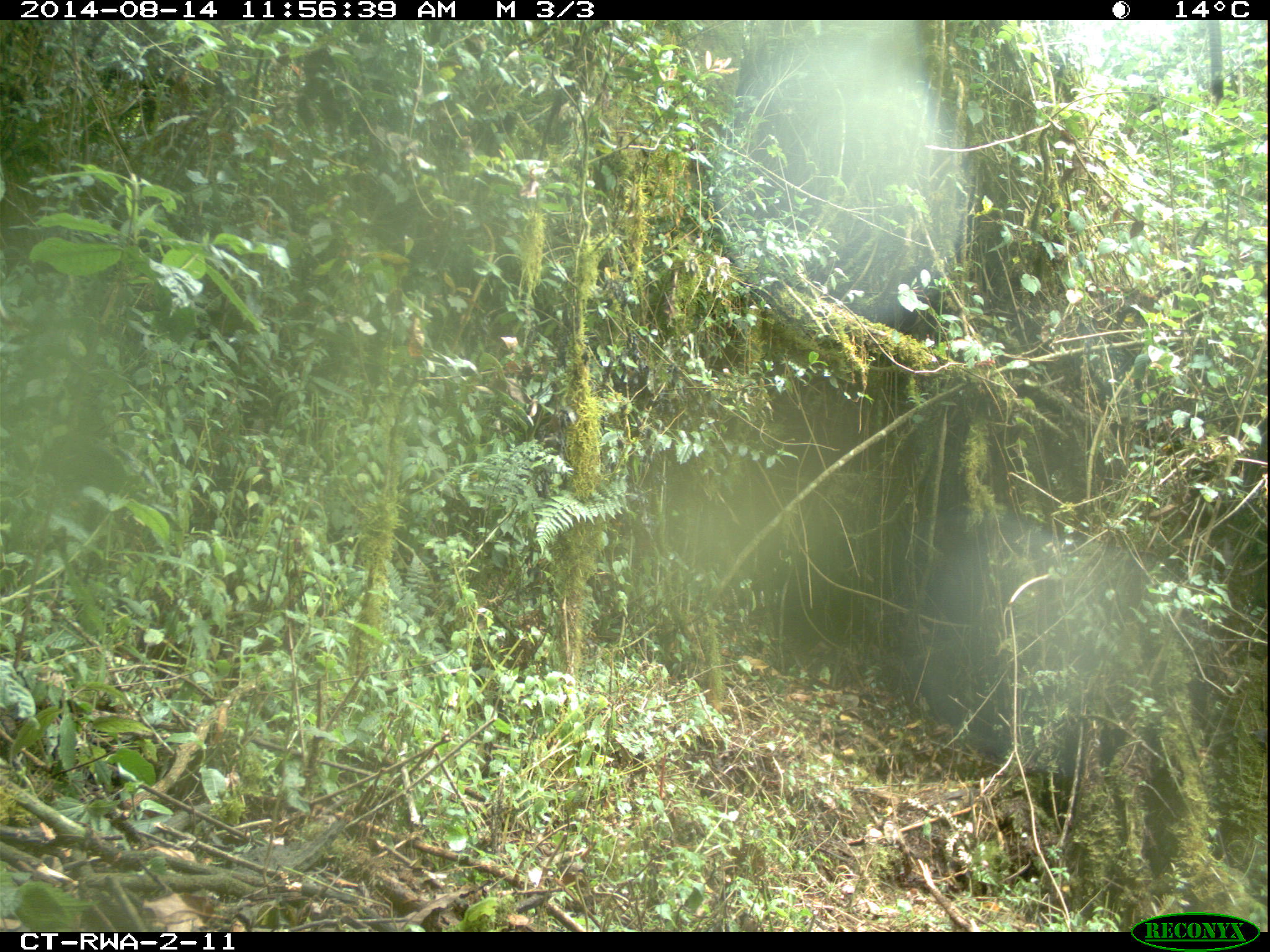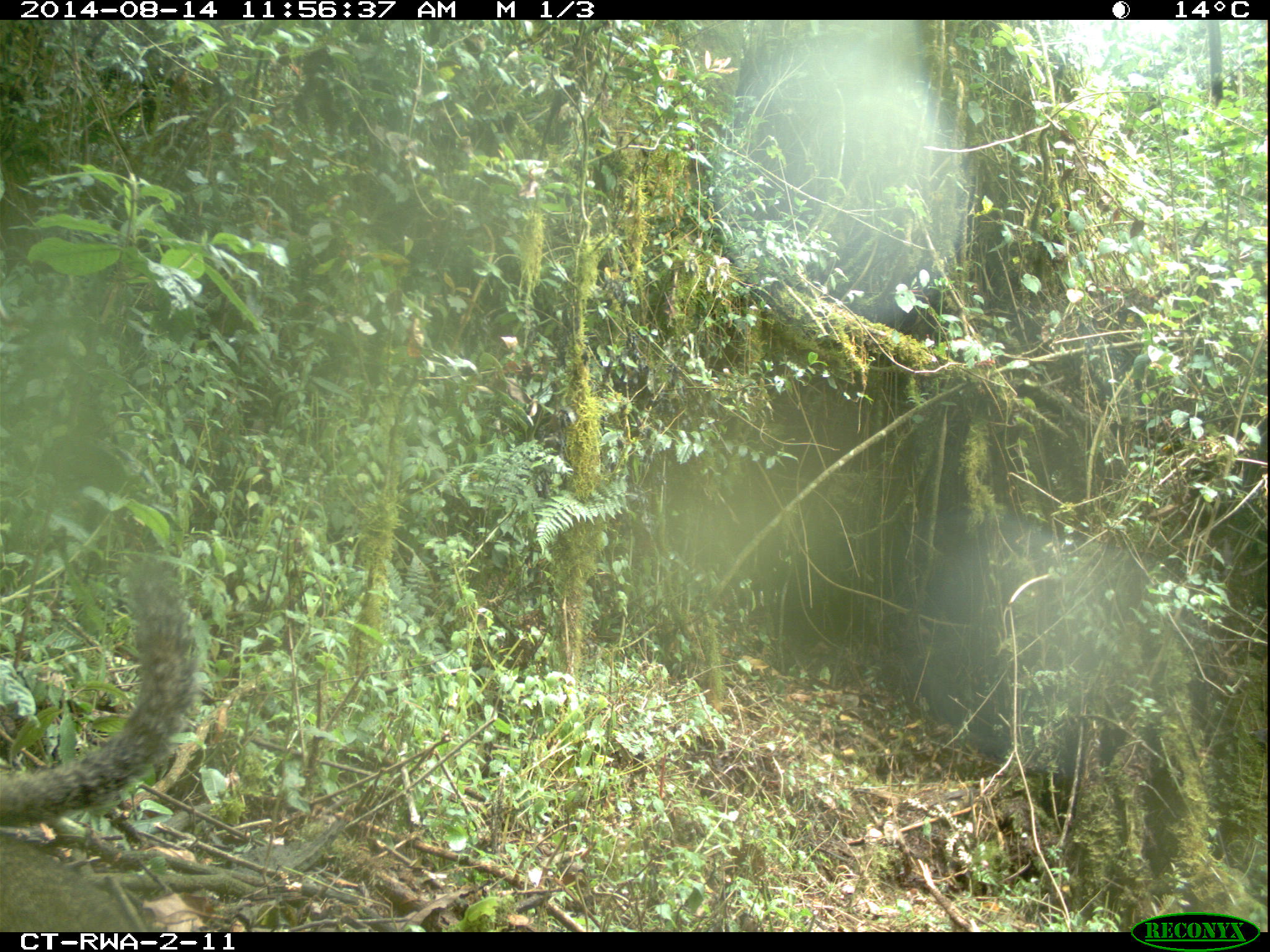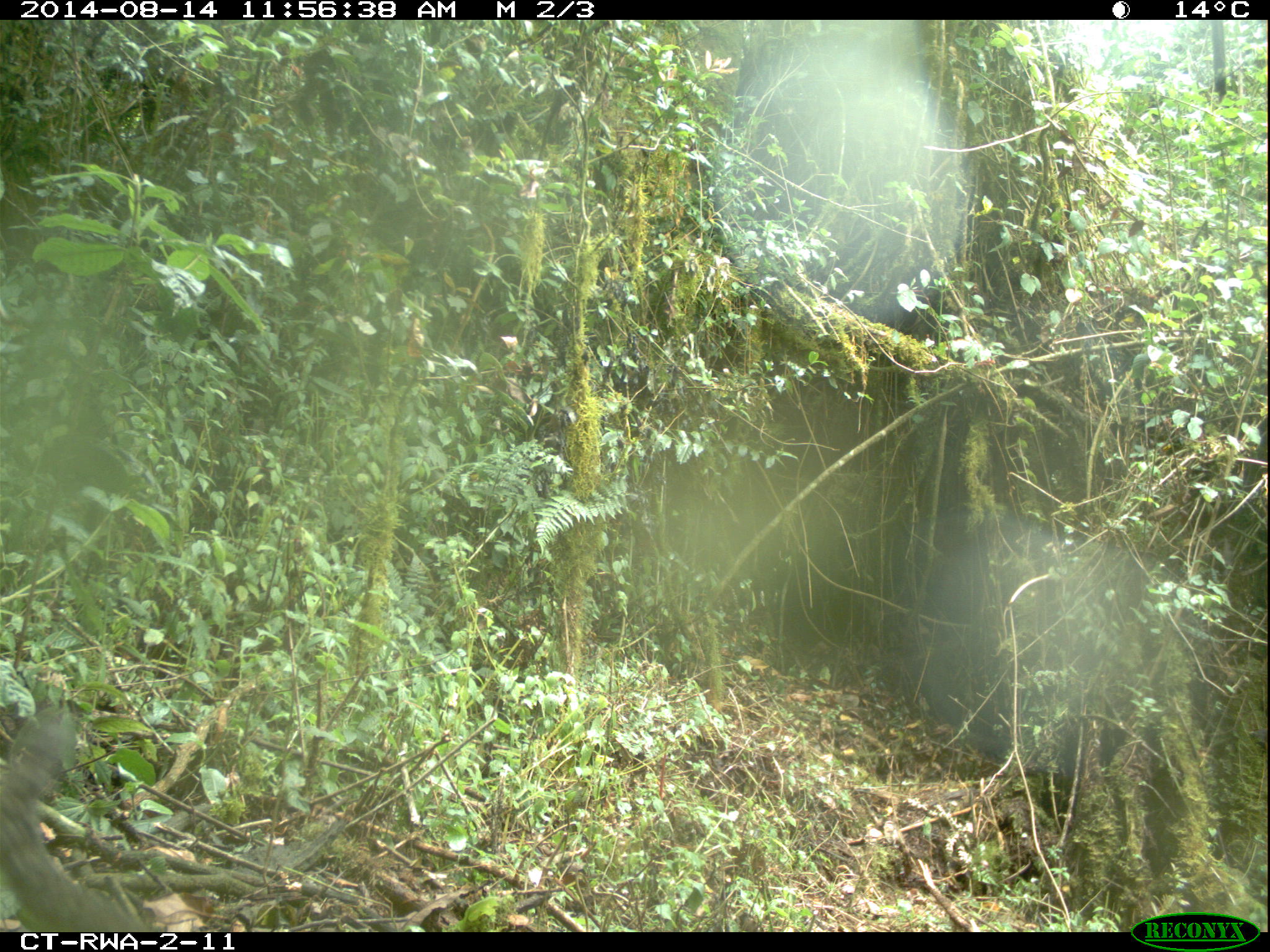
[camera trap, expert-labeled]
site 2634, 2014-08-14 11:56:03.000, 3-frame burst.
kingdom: Animalia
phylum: Chordata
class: Mammalia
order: Rodentia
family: Sciuridae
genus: Funisciurus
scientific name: Funisciurus carruthersi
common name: carruther's mountain squirrel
Funisciurus carruthersi (carruther's mountain squirrel), count 1.